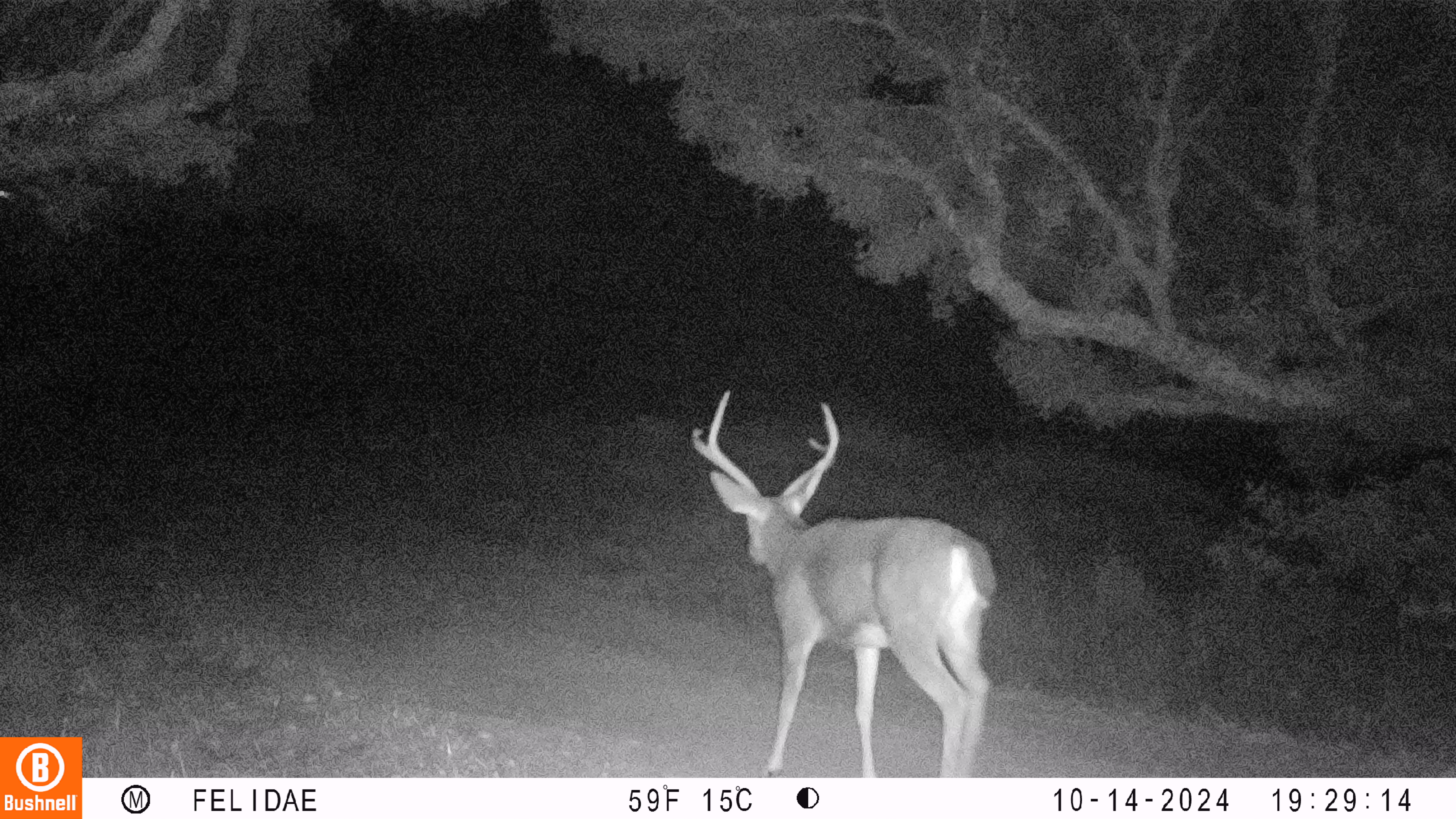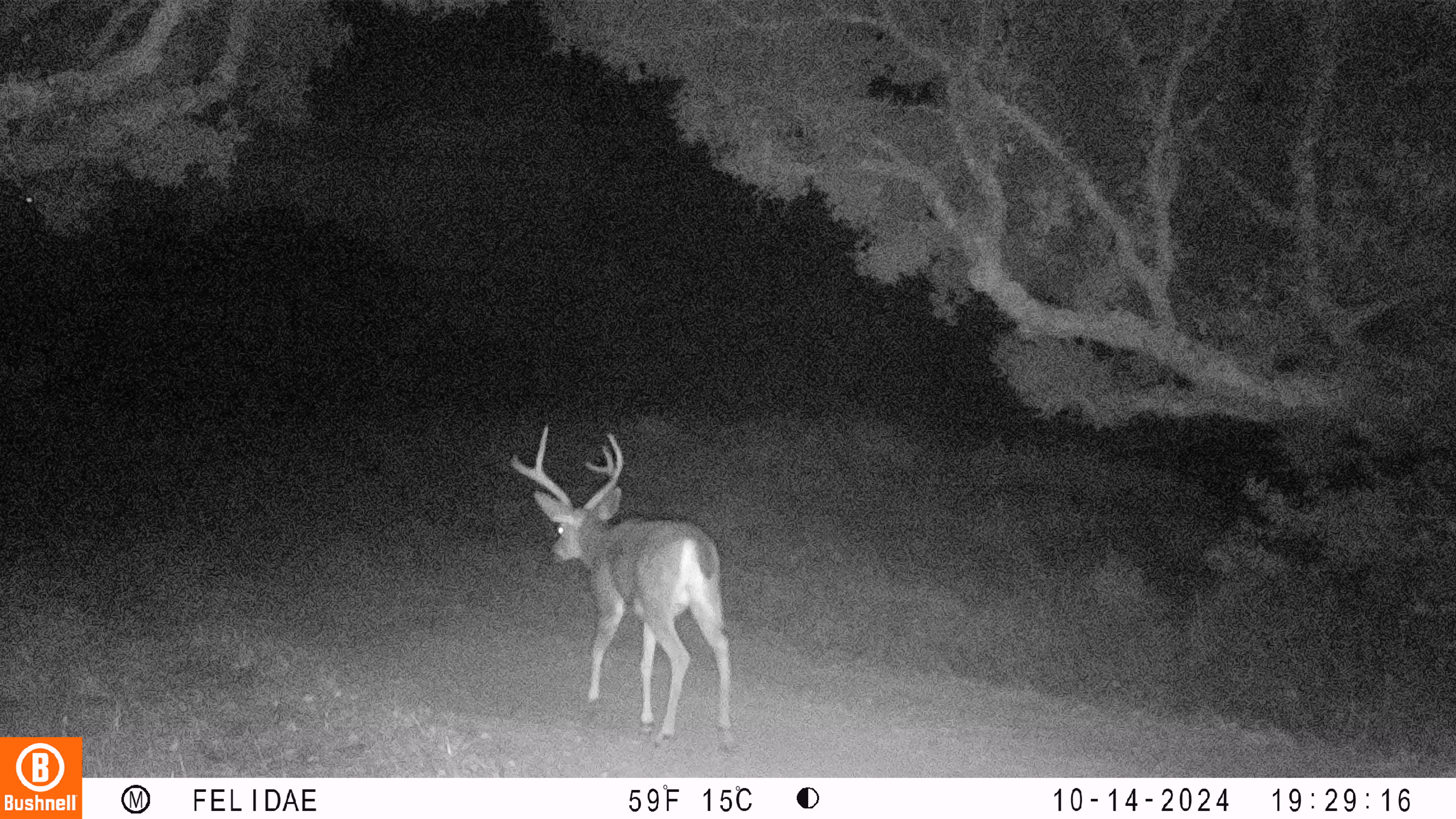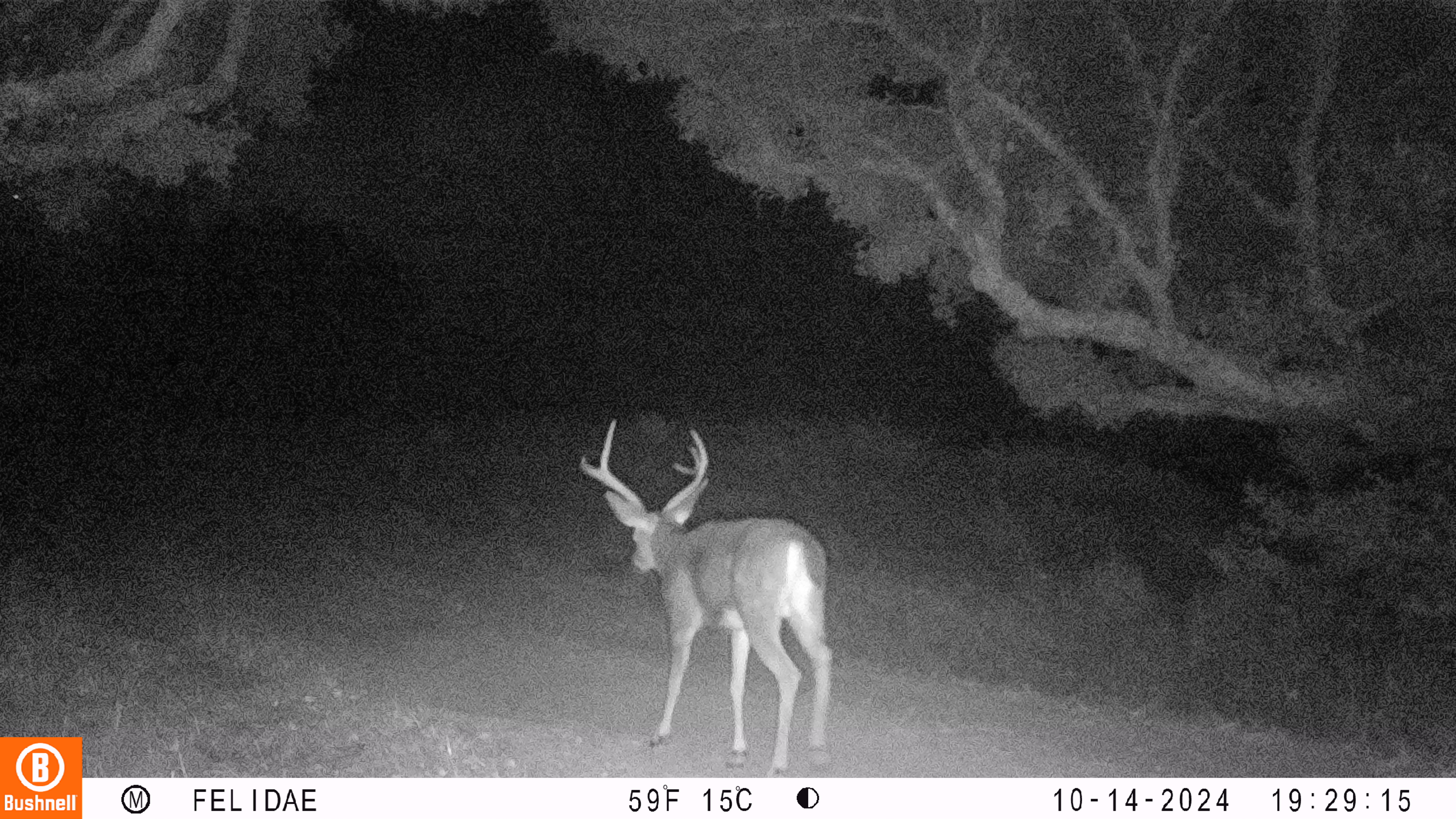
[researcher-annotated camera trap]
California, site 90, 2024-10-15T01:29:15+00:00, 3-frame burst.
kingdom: Animalia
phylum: Chordata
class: Mammalia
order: Artiodactyla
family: Cervidae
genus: Odocoileus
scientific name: Odocoileus hemionus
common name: mule deer